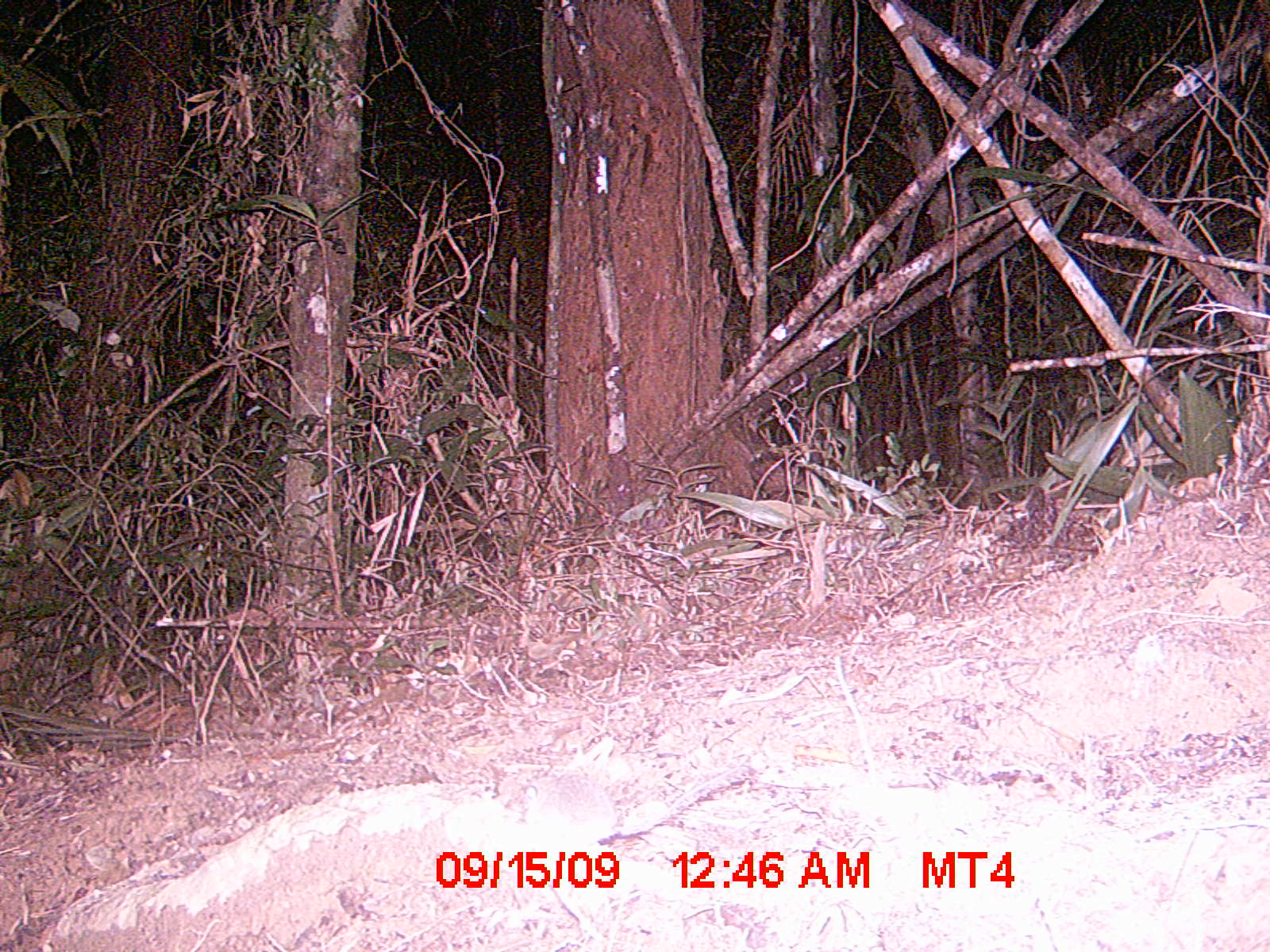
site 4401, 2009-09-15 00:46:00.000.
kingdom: Animalia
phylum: Chordata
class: Mammalia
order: Rodentia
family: Muridae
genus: Rattus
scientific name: Rattus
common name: rodent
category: unknown rat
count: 1